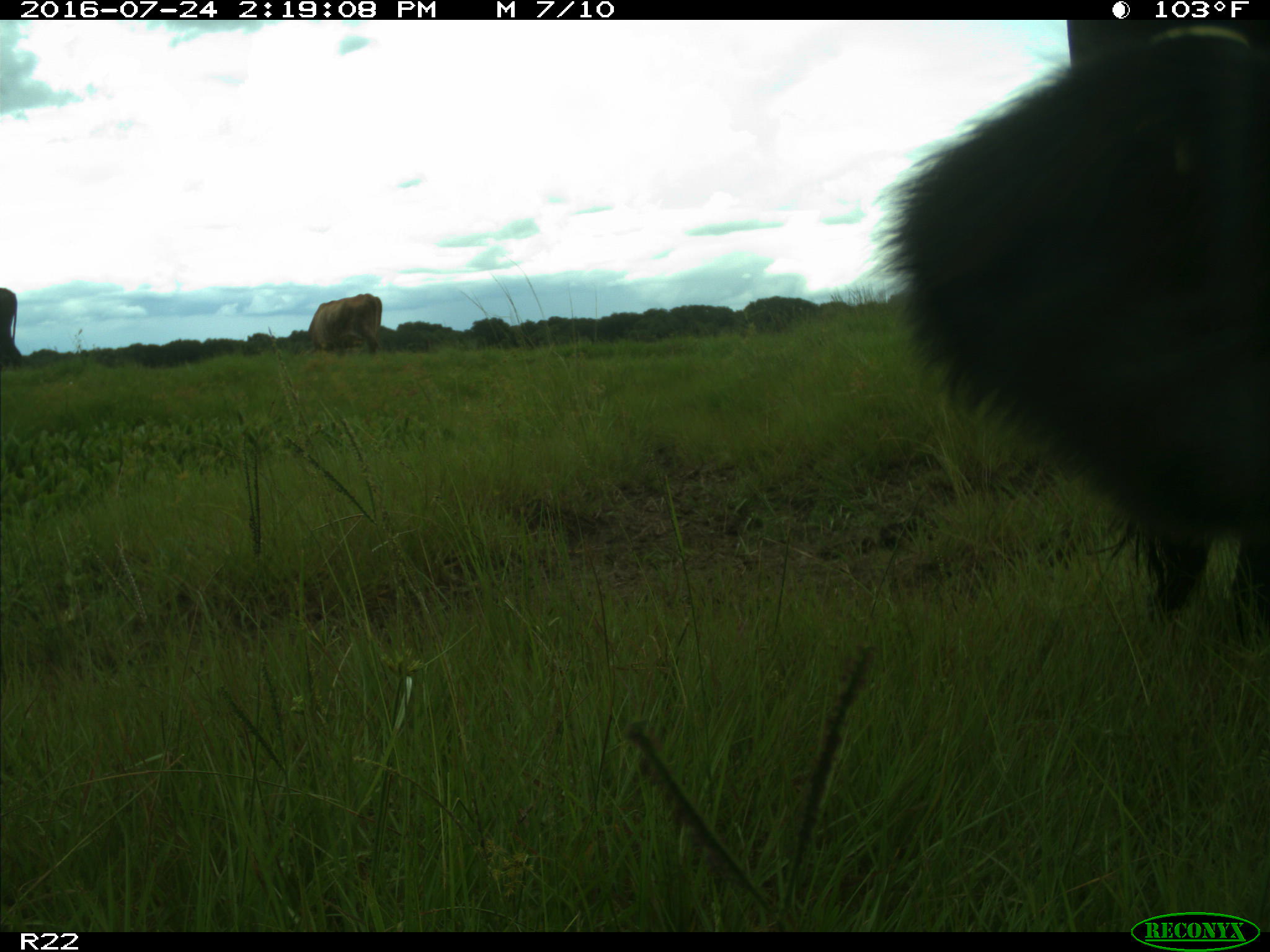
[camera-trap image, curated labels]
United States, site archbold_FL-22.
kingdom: Animalia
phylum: Chordata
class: Mammalia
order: Artiodactyla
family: Bovidae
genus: Bos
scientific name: Bos taurus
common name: domestic cow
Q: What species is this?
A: Bos taurus (domestic cow).